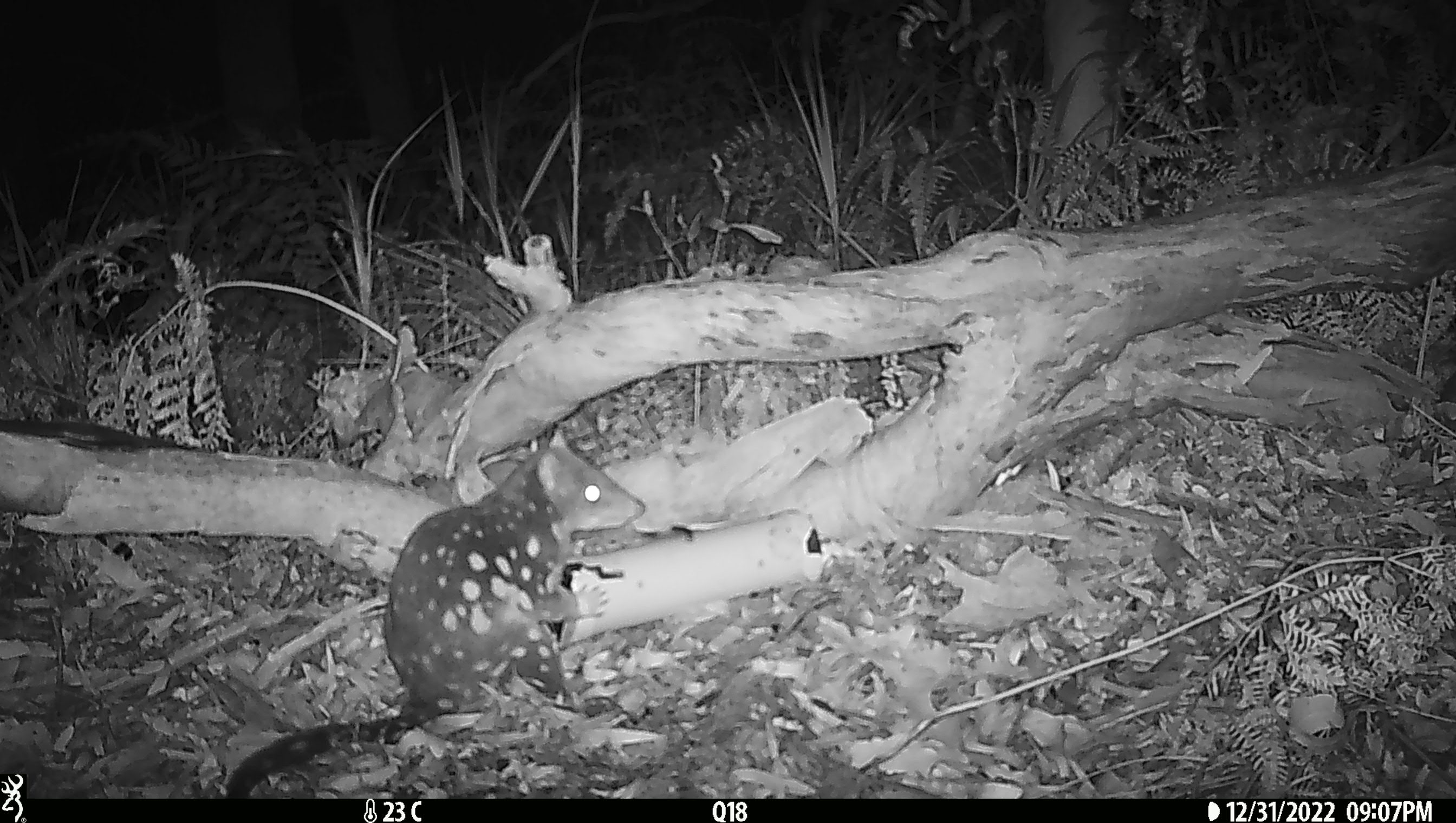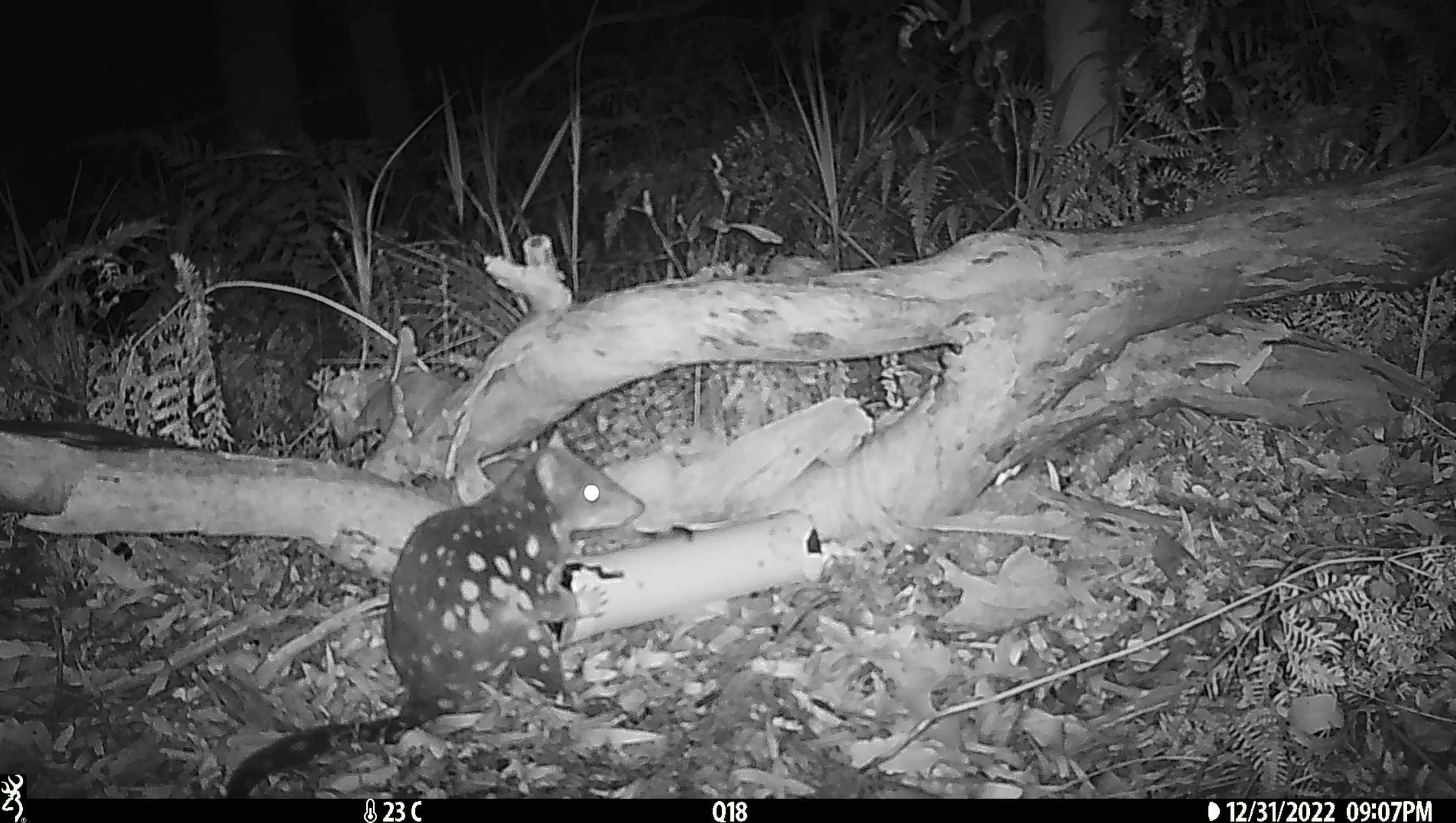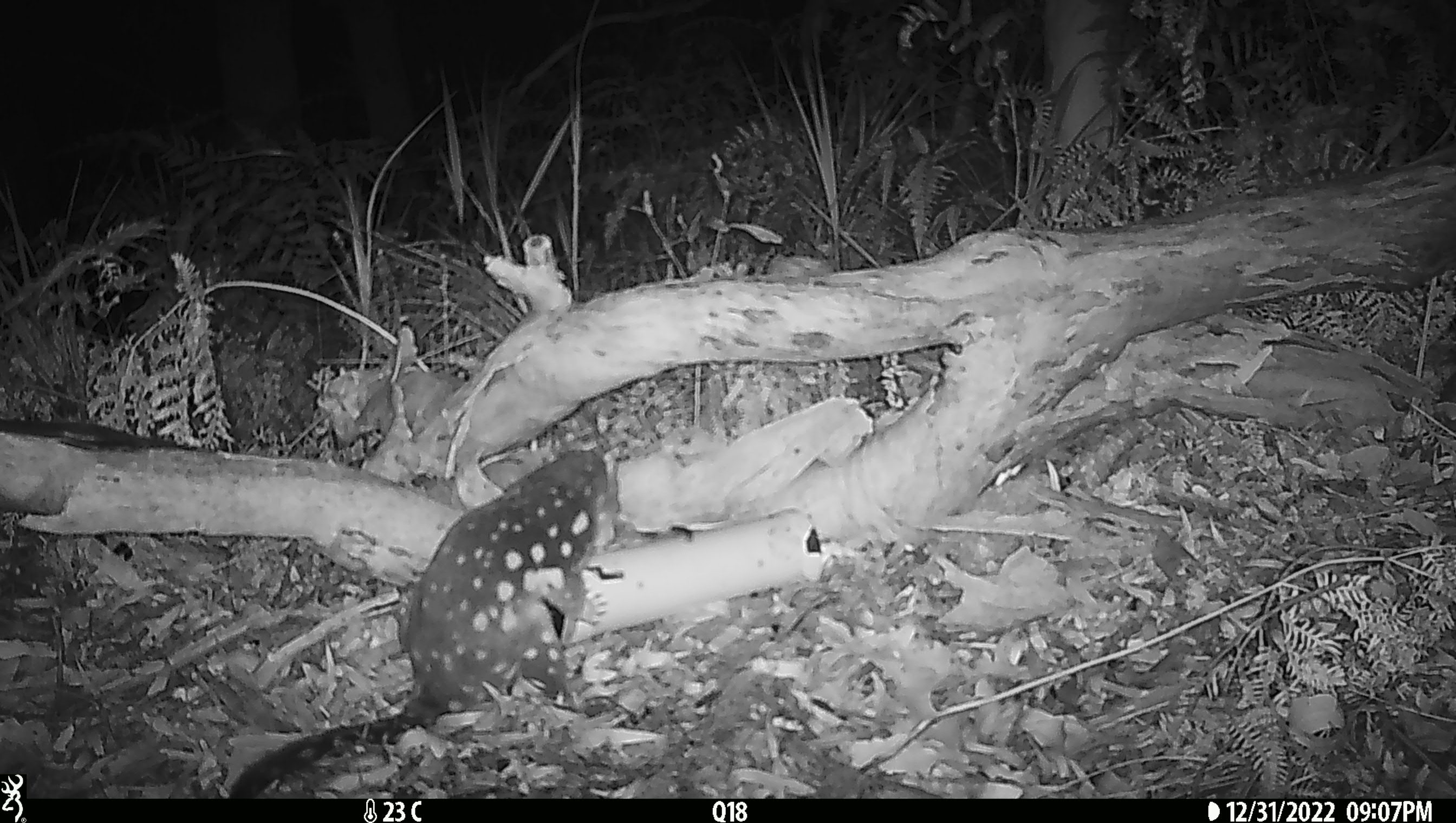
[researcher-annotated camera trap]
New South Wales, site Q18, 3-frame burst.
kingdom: Animalia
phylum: Chordata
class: Mammalia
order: Dasyuromorphia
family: Dasyuridae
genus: Dasyurus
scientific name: Dasyurus maculatus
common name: spotted-tailed quoll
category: quoll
Quoll (spotted-tailed quoll) (Dasyurus maculatus).